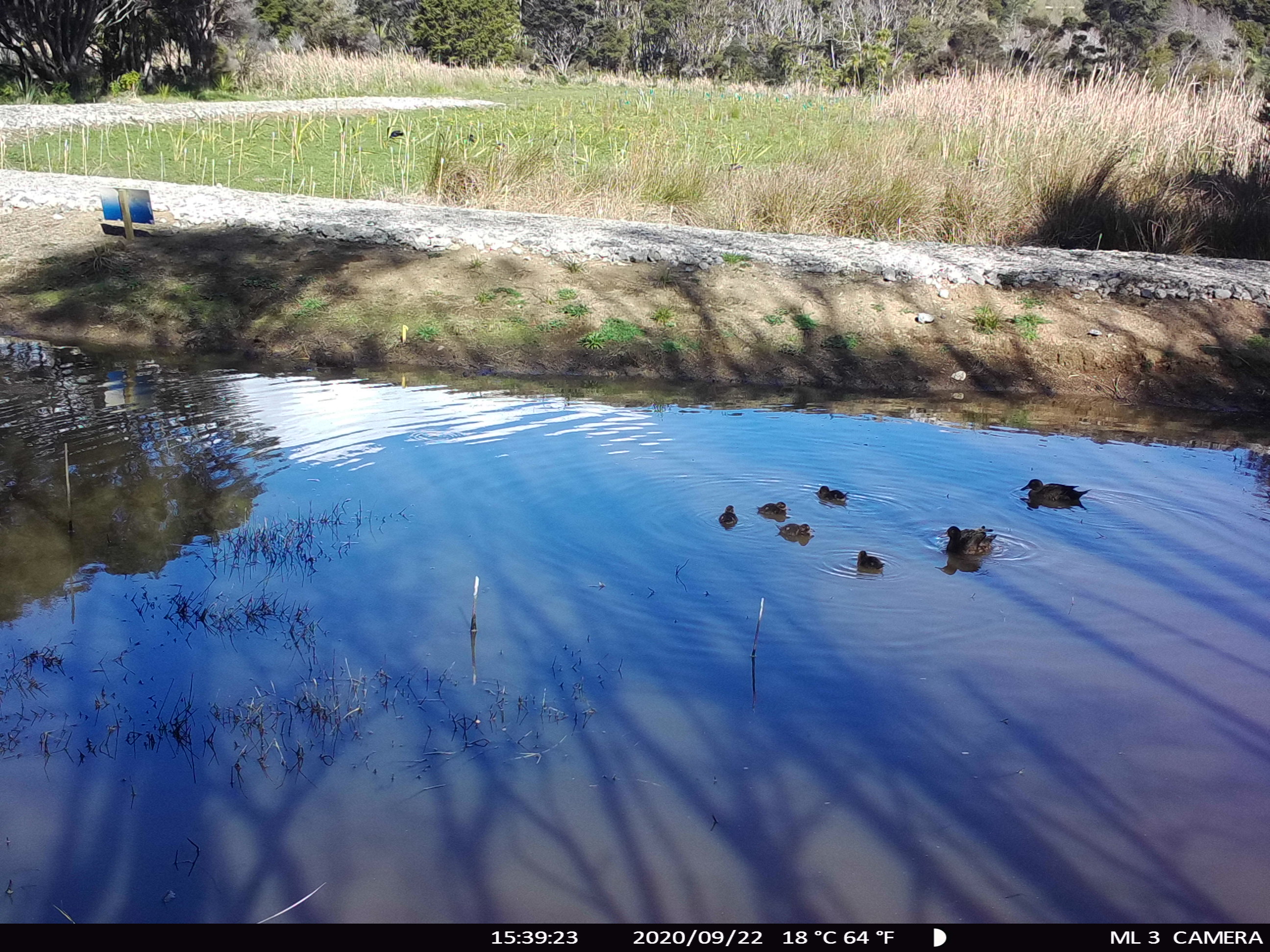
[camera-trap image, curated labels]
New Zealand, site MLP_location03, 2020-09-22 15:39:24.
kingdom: Animalia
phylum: Chordata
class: Aves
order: Anseriformes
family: Anatidae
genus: Anas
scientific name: Anas chlorotis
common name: brown teal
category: pateke